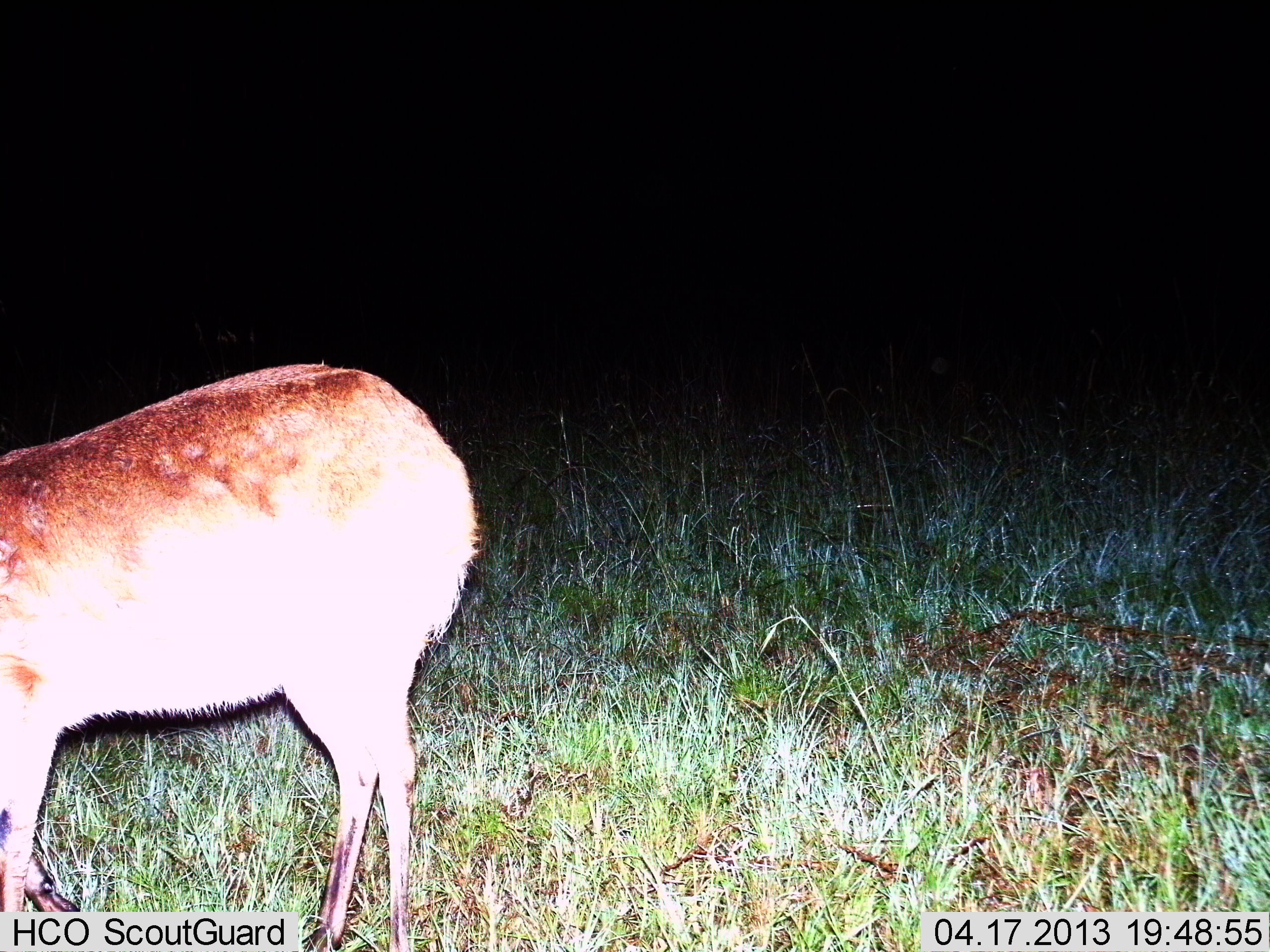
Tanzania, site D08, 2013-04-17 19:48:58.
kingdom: Animalia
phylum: Chordata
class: Mammalia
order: Artiodactyla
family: Bovidae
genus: Tragelaphus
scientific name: Tragelaphus scriptus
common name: bushbuck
Bushbuck (Tragelaphus scriptus), count 1. Behavior (volunteer vote fractions): standing 76%, resting 0%, moving 16%, interacting 0%. Young present (vote fraction): 0%. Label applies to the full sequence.